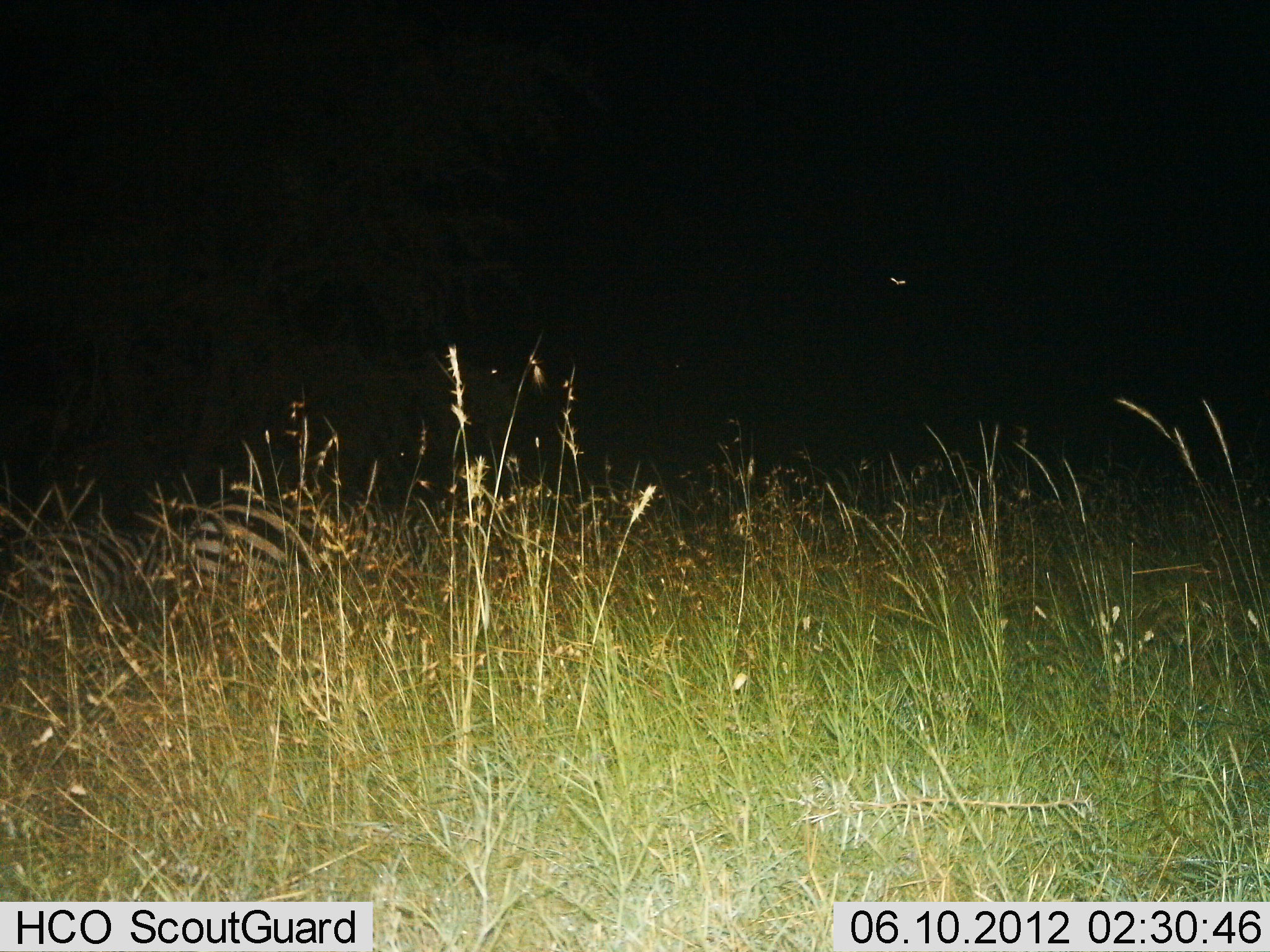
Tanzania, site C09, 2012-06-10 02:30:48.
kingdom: Animalia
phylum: Chordata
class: Mammalia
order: Perissodactyla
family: Equidae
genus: Equus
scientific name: Equus quagga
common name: plains zebra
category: zebra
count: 3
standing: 50%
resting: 20%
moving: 10%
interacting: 0%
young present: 0%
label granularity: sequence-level